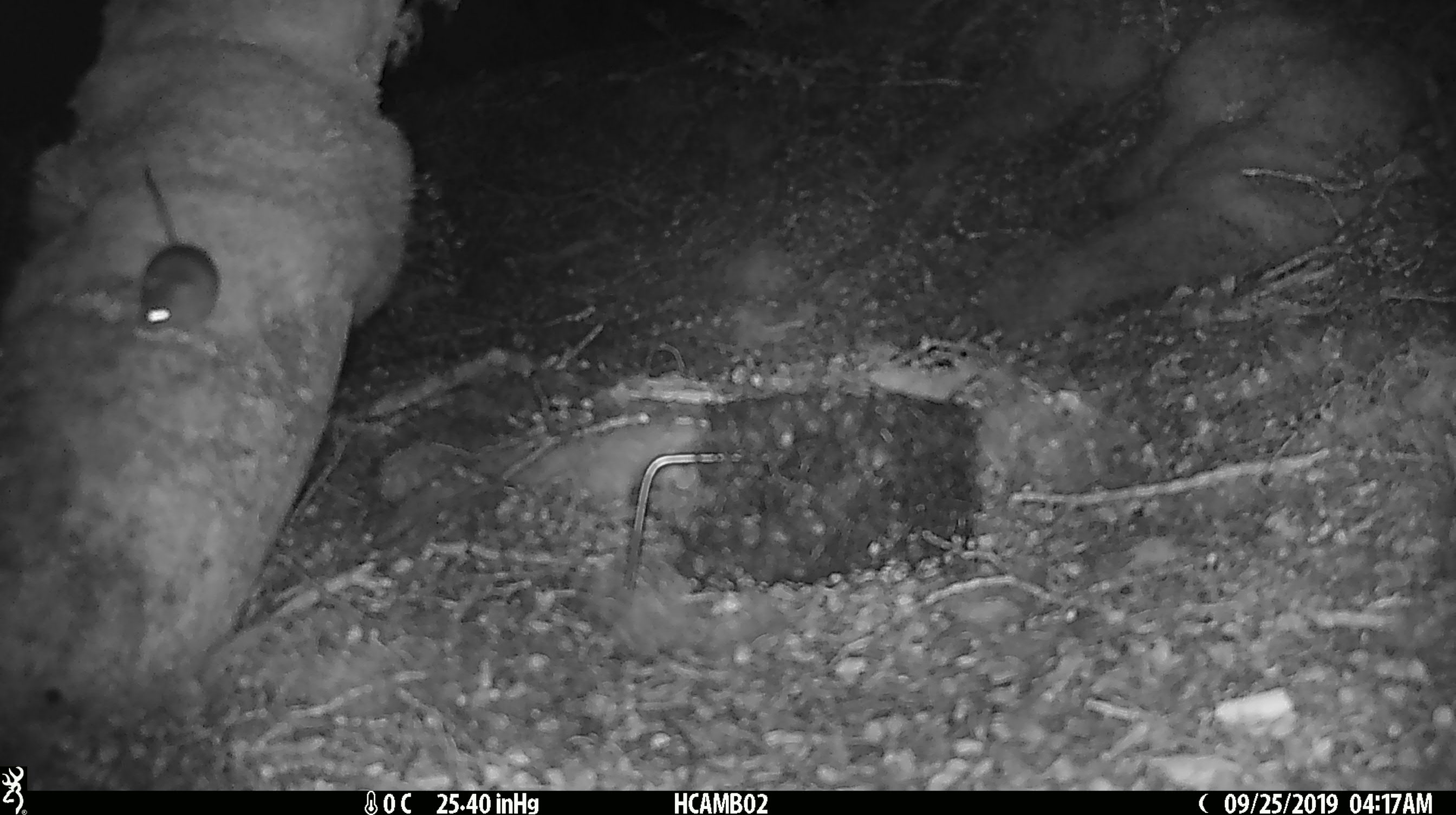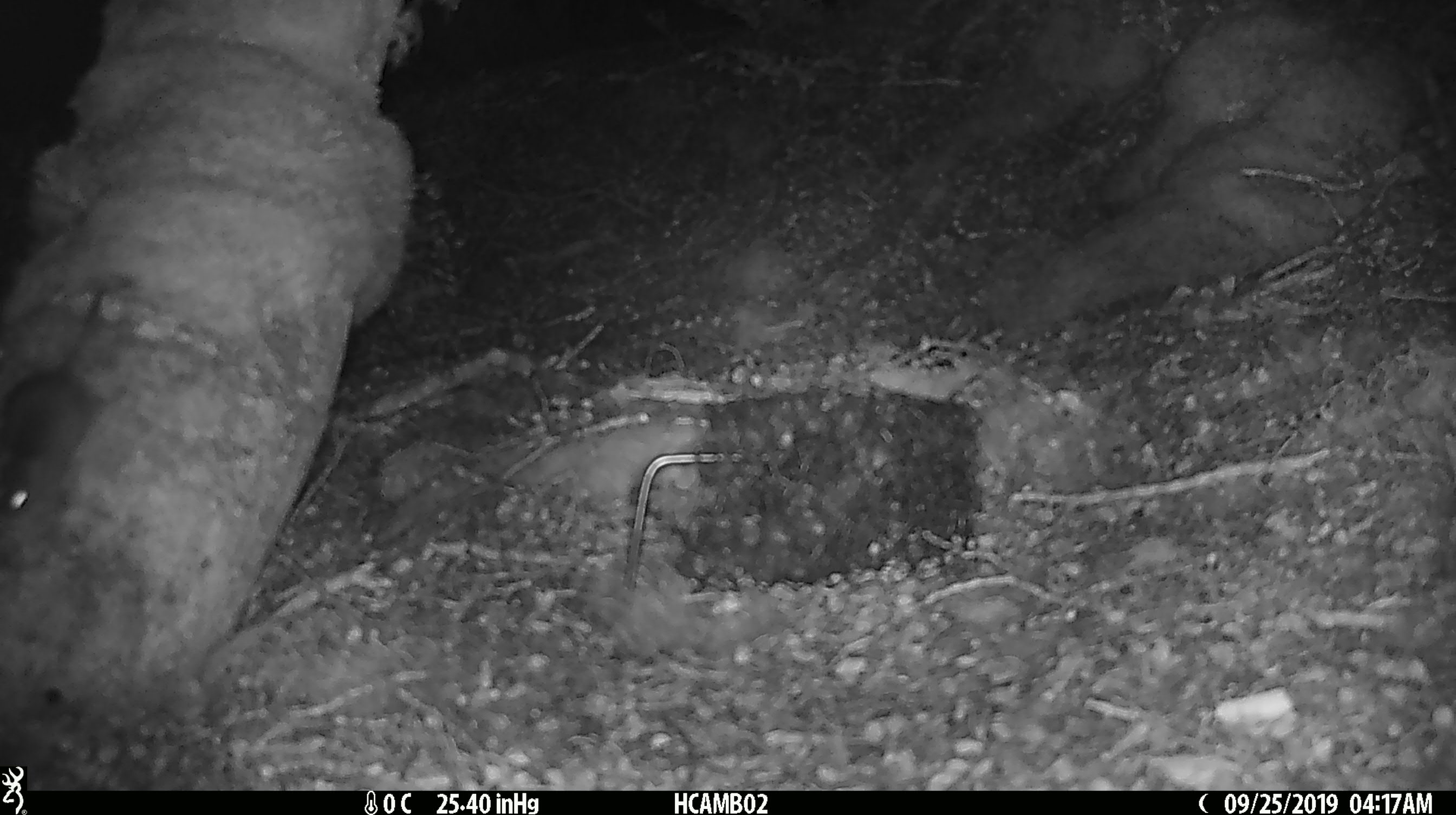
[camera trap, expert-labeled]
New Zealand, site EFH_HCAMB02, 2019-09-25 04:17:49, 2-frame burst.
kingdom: Animalia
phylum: Chordata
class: Mammalia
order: Rodentia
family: Muridae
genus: Mus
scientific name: Mus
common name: mouse